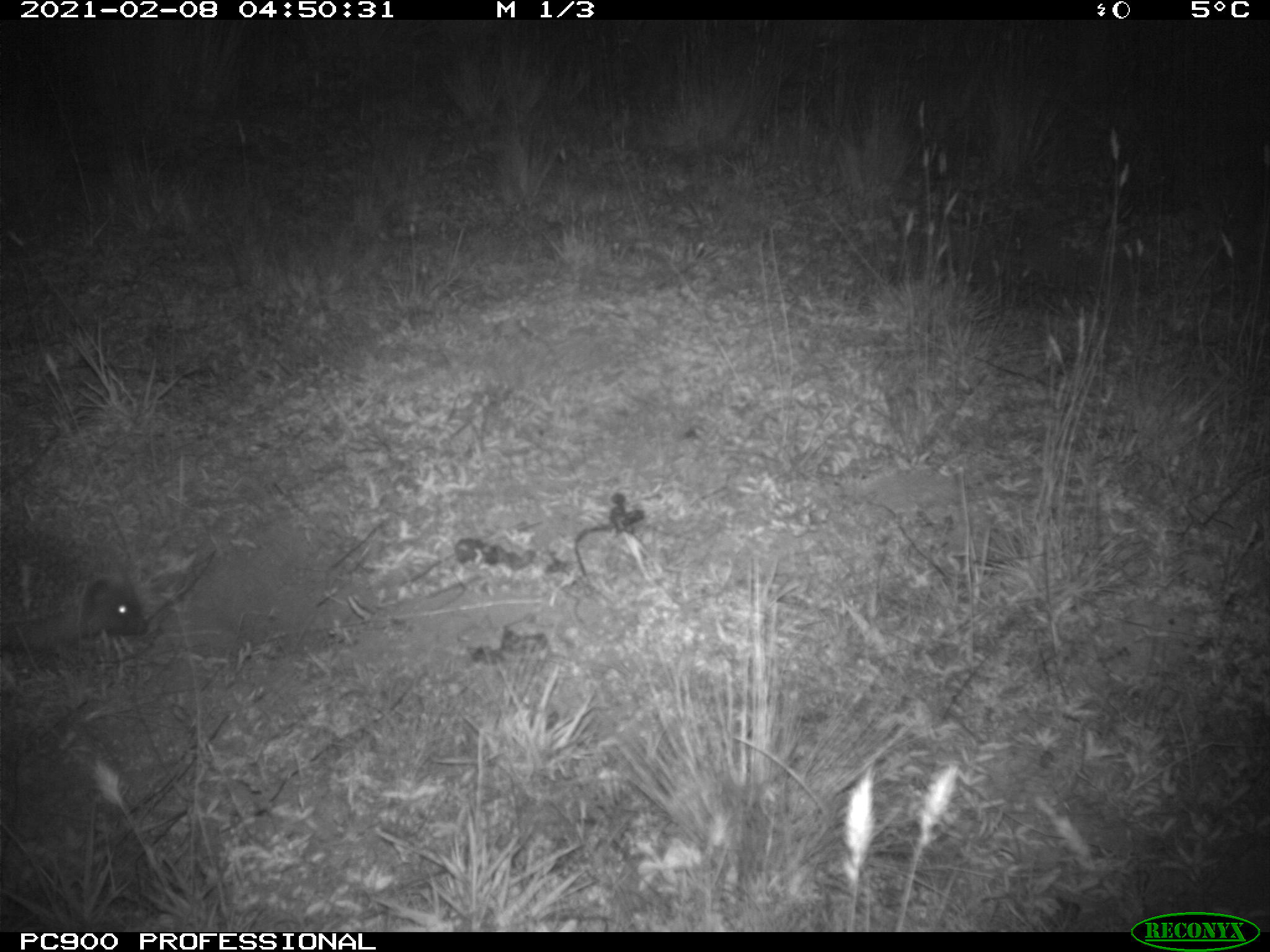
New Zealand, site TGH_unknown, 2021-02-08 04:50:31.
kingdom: Animalia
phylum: Chordata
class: Mammalia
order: Eulipotyphla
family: Erinaceidae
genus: Erinaceus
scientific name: Erinaceus europaeus europaeus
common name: european hedgehog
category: hedgehog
Hedgehog (european hedgehog) (Erinaceus europaeus europaeus).